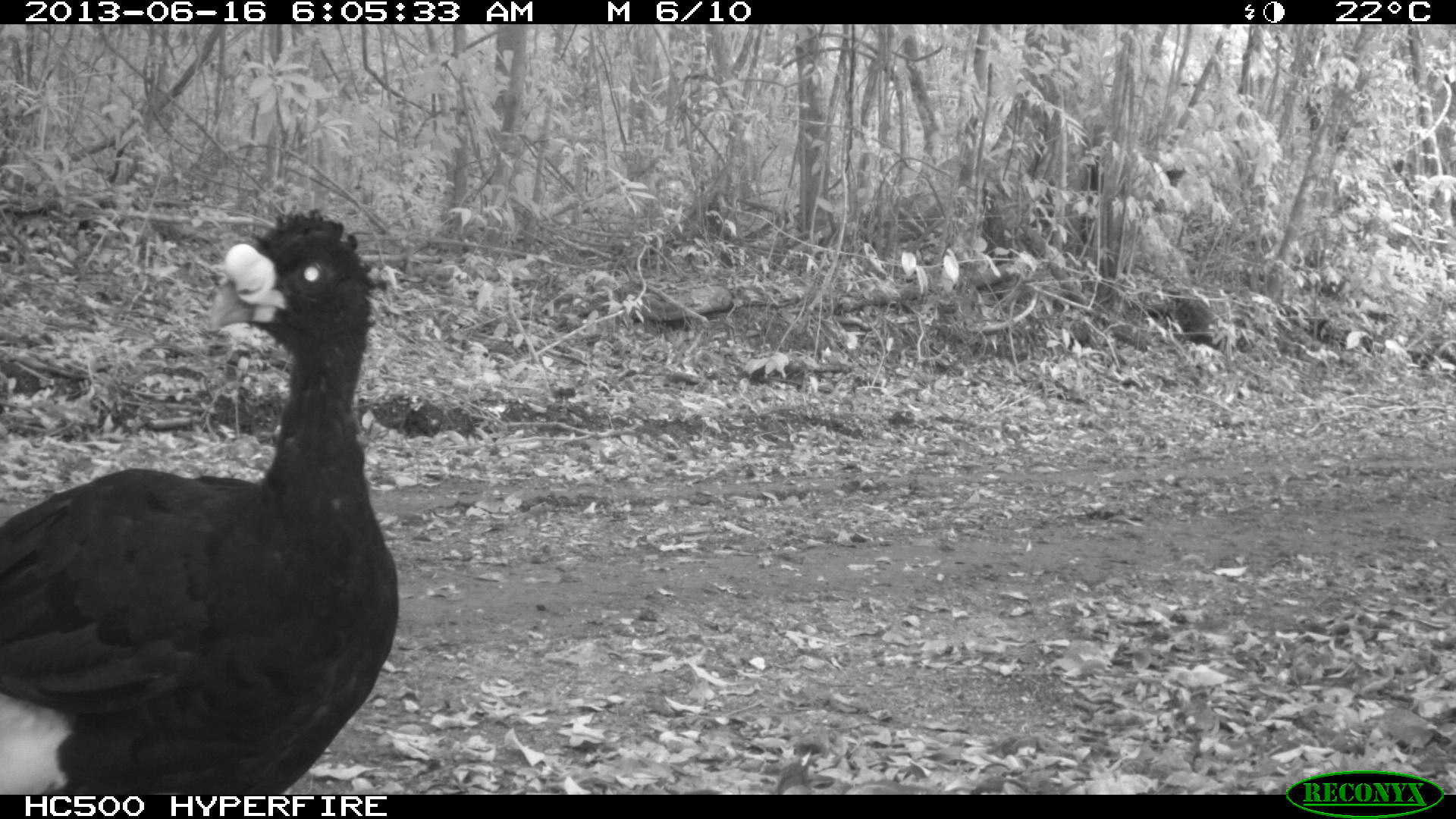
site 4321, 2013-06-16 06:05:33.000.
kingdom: Animalia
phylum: Chordata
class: Aves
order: Galliformes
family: Cracidae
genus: Crax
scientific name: Crax rubra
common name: great curassow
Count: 1.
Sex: male.